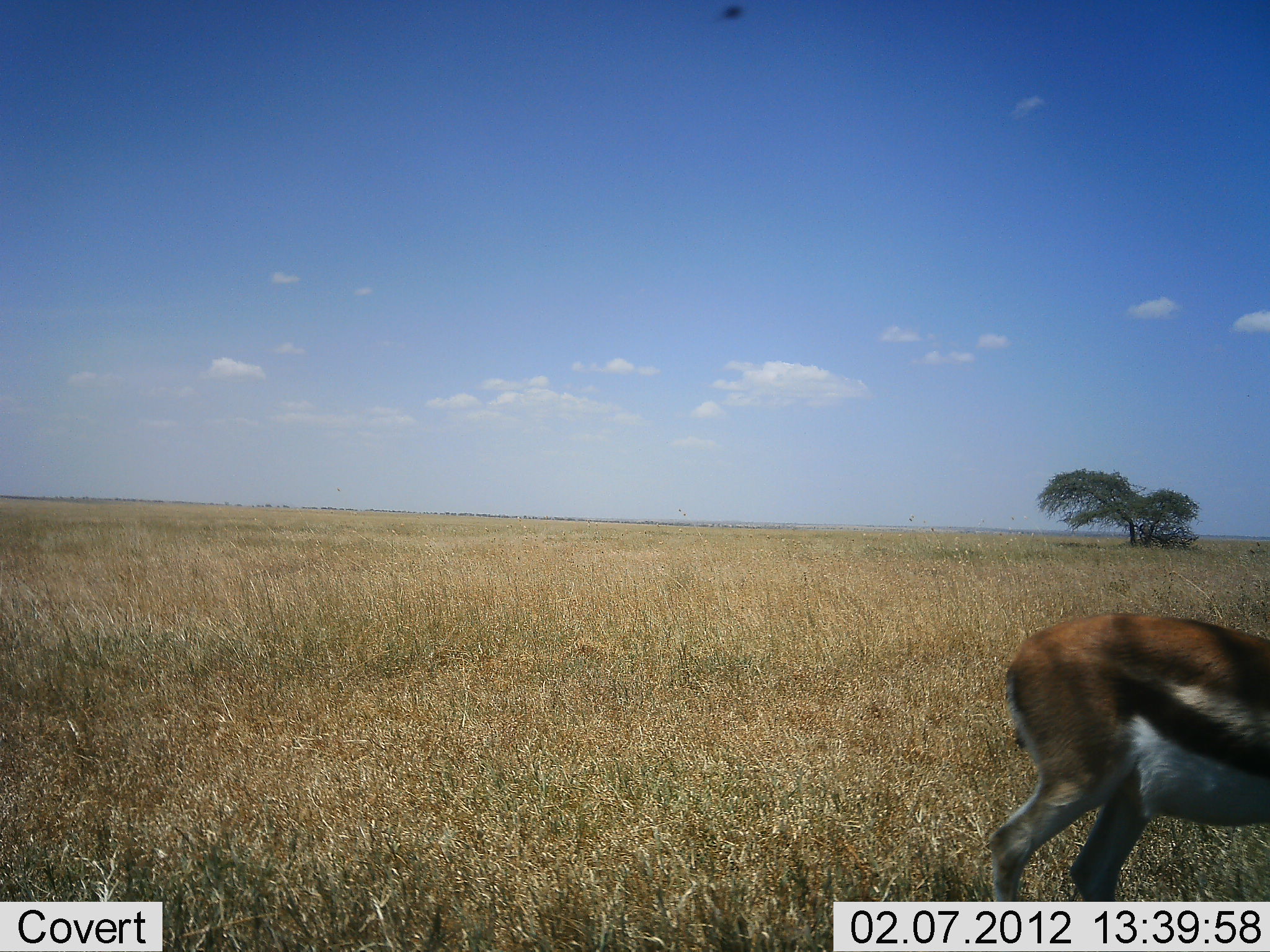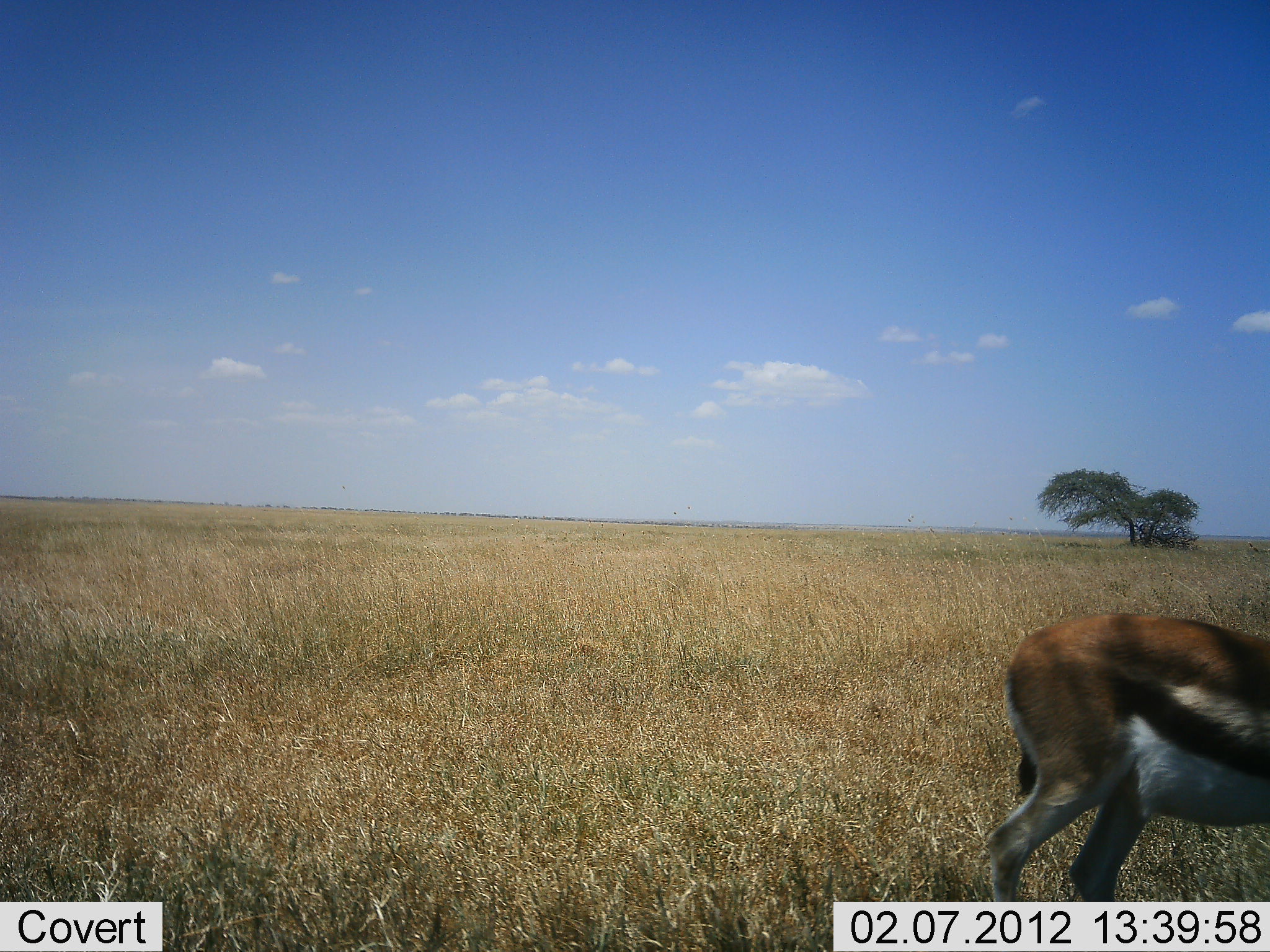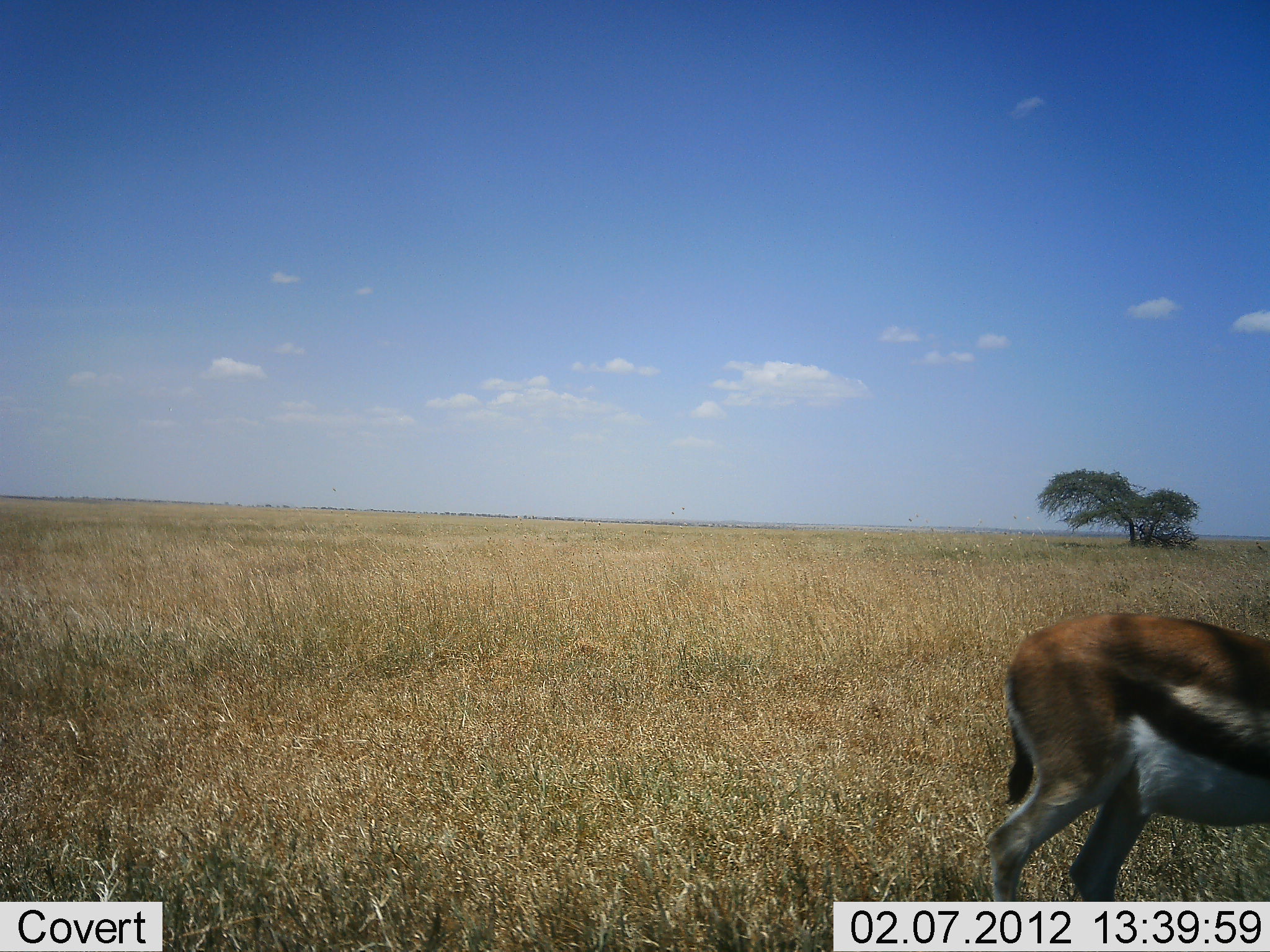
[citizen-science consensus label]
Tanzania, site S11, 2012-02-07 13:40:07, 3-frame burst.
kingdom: Animalia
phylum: Chordata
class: Mammalia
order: Artiodactyla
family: Bovidae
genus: Eudorcas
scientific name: Eudorcas thomsonii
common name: thomson's gazelle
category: gazellethomsons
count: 1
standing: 97%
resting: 3%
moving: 3%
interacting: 0%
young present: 0%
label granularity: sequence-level